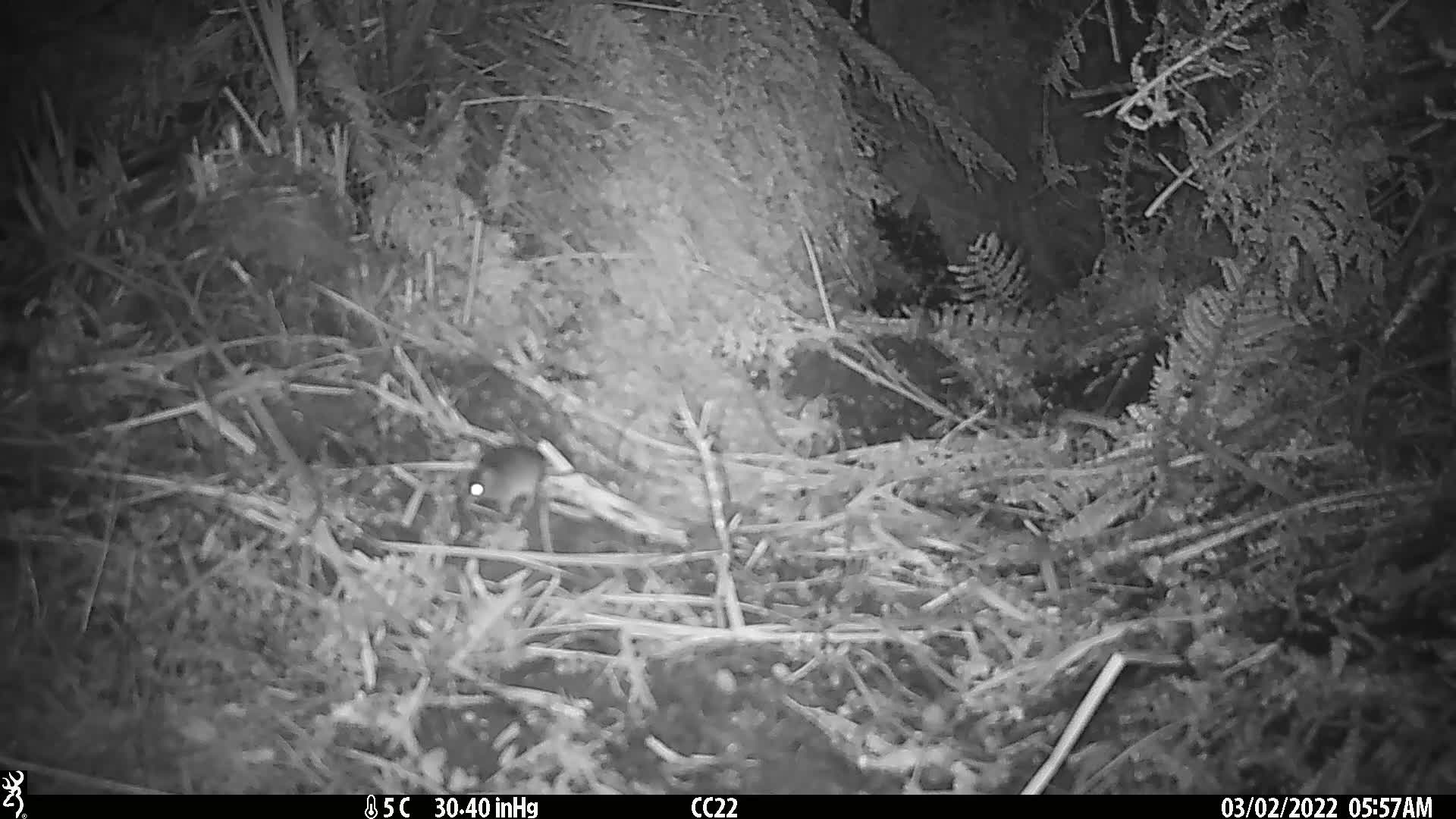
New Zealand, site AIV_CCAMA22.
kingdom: Animalia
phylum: Chordata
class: Mammalia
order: Rodentia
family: Muridae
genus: Mus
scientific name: Mus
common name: mouse